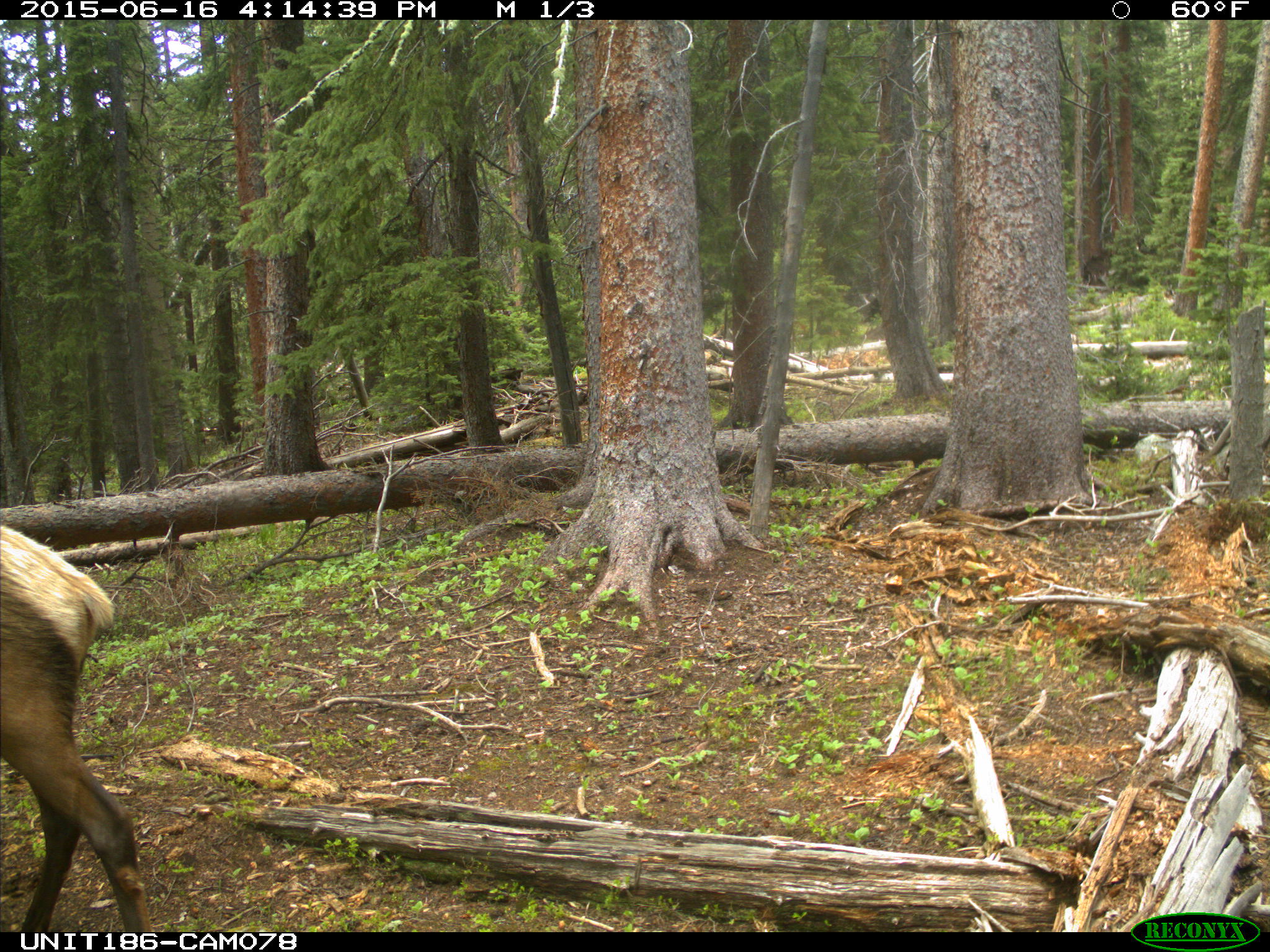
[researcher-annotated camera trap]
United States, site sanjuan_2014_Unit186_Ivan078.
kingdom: Animalia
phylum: Chordata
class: Mammalia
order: Artiodactyla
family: Cervidae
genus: Cervus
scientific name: Cervus elaphus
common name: red deer